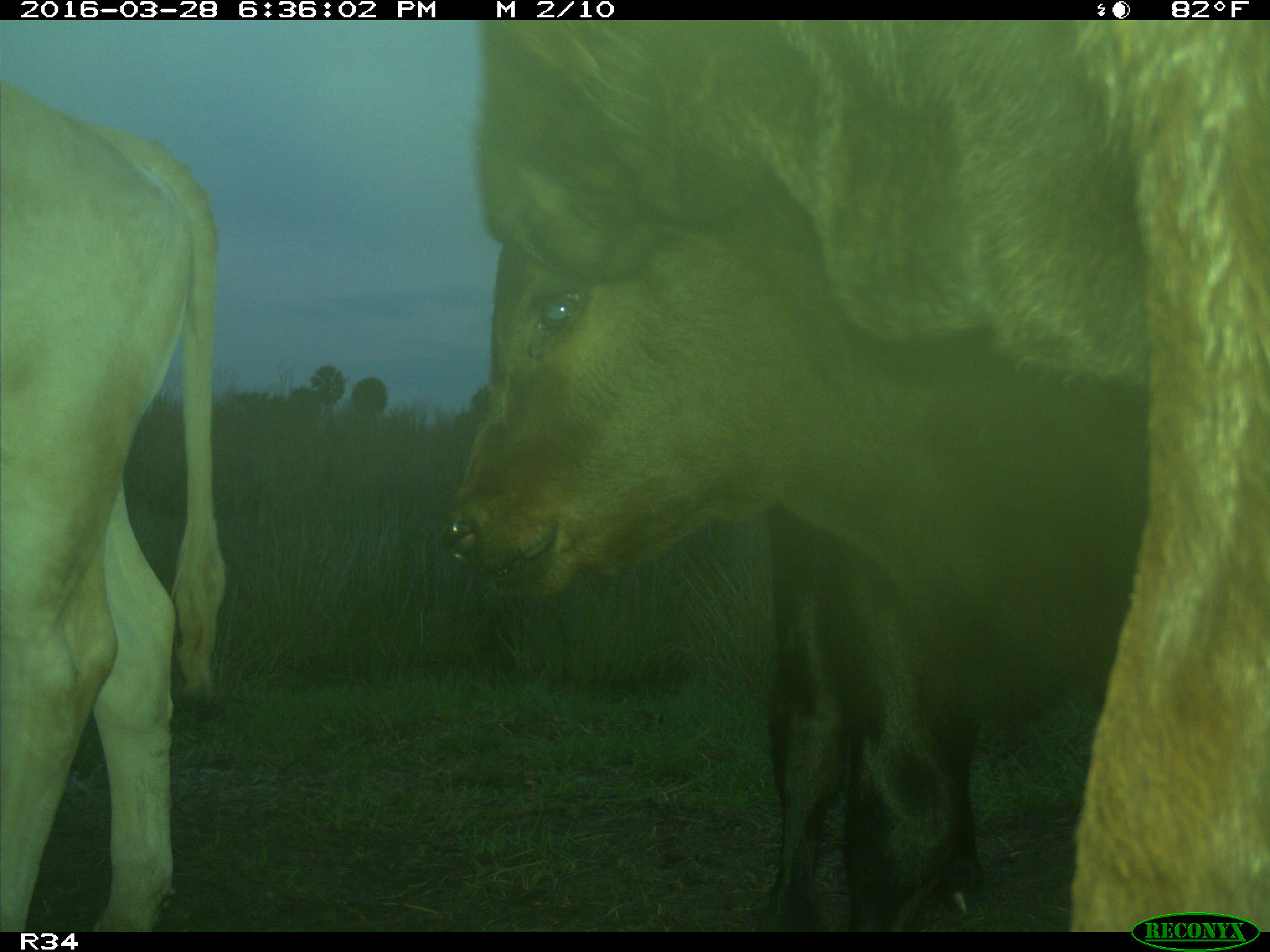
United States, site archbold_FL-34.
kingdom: Animalia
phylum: Chordata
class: Mammalia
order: Artiodactyla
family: Bovidae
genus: Bos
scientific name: Bos taurus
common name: domestic cow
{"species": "Bos taurus (domestic cow)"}